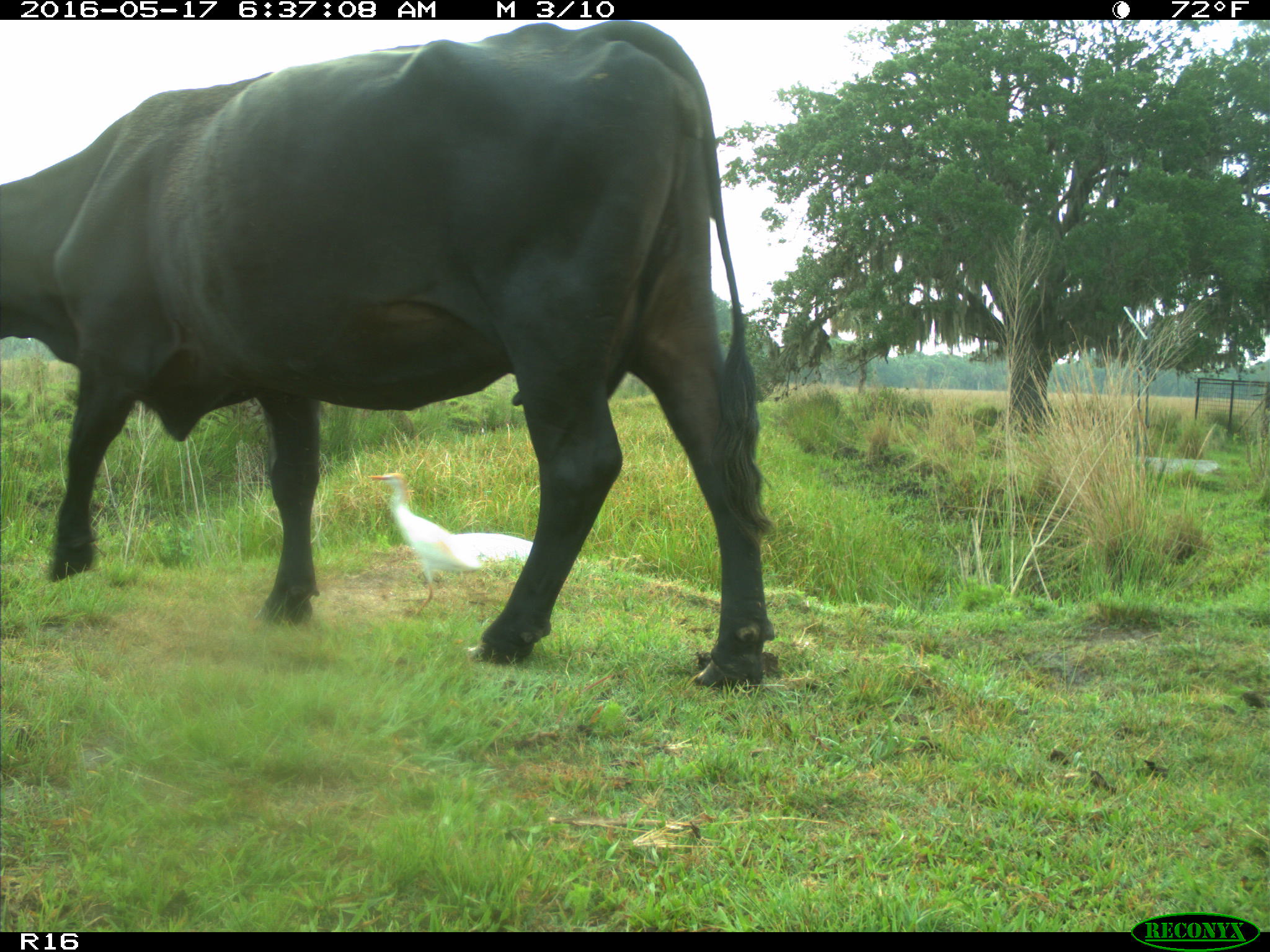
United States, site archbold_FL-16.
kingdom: Animalia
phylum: Chordata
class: Mammalia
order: Artiodactyla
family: Bovidae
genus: Bos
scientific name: Bos taurus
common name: domestic cow